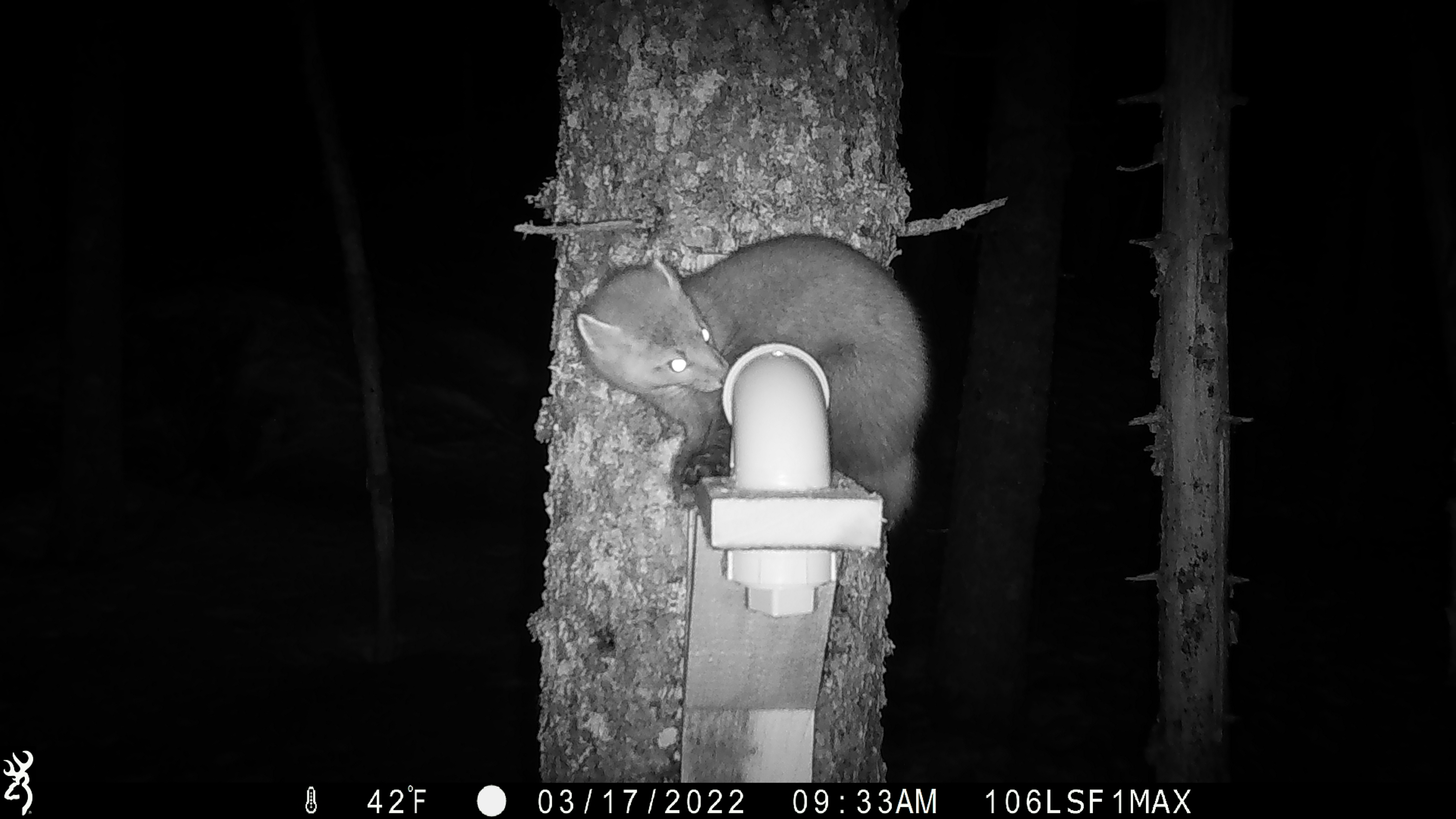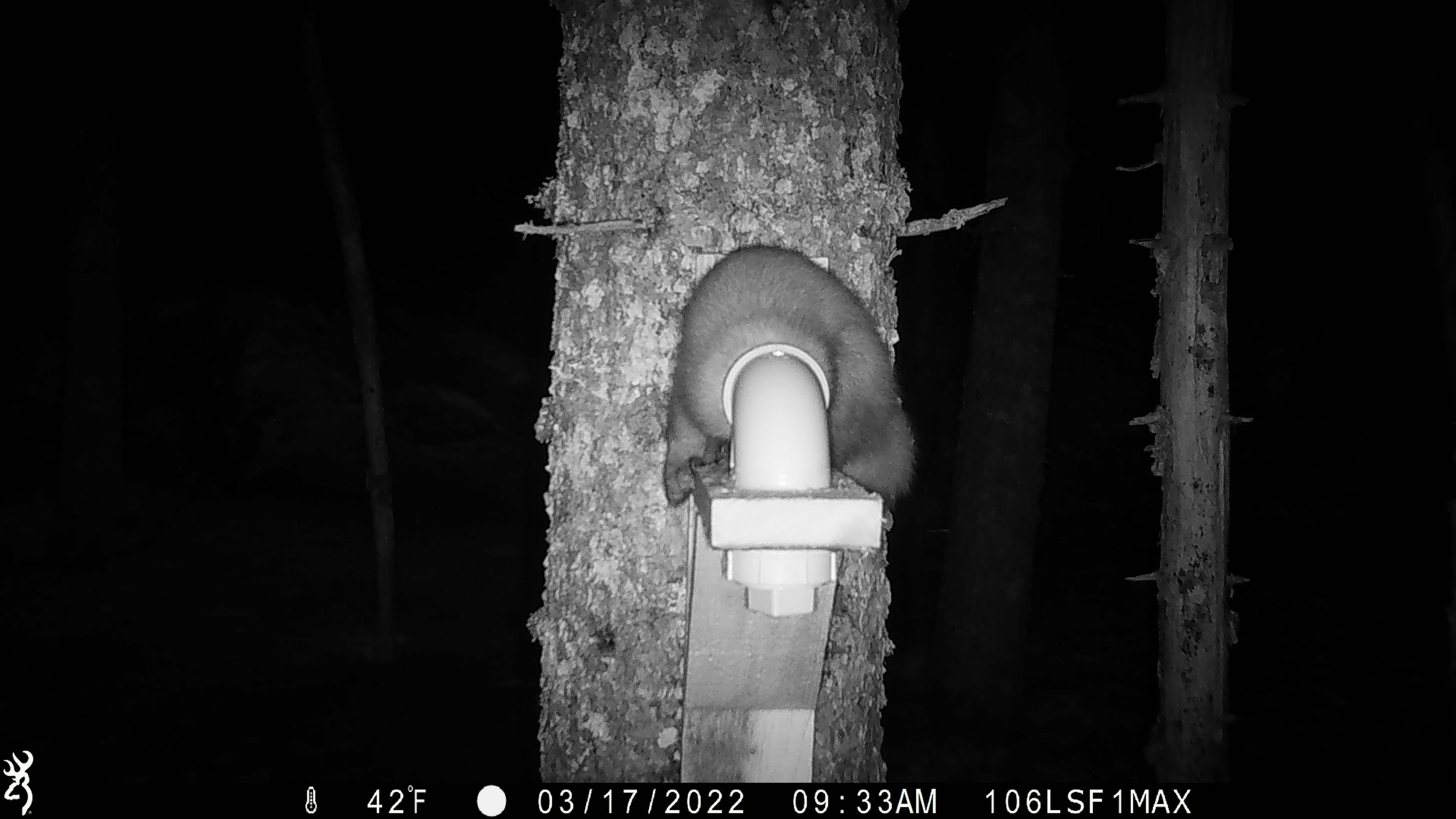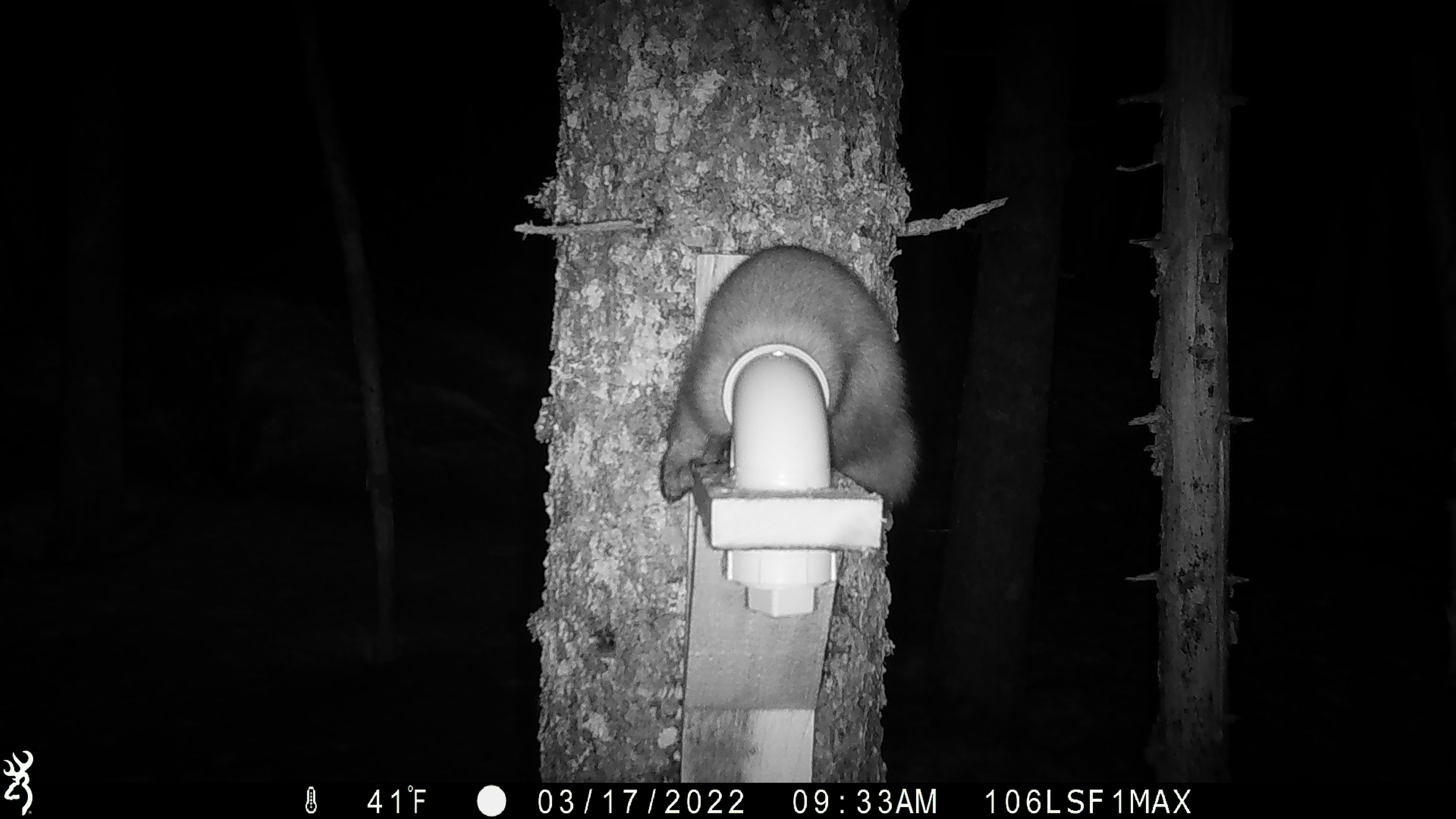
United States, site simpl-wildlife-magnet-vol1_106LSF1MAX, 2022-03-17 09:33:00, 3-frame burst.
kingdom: Animalia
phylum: Chordata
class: Mammalia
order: Carnivora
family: Mustelidae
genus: Martes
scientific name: Martes americana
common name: american marten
American marten (Martes americana).